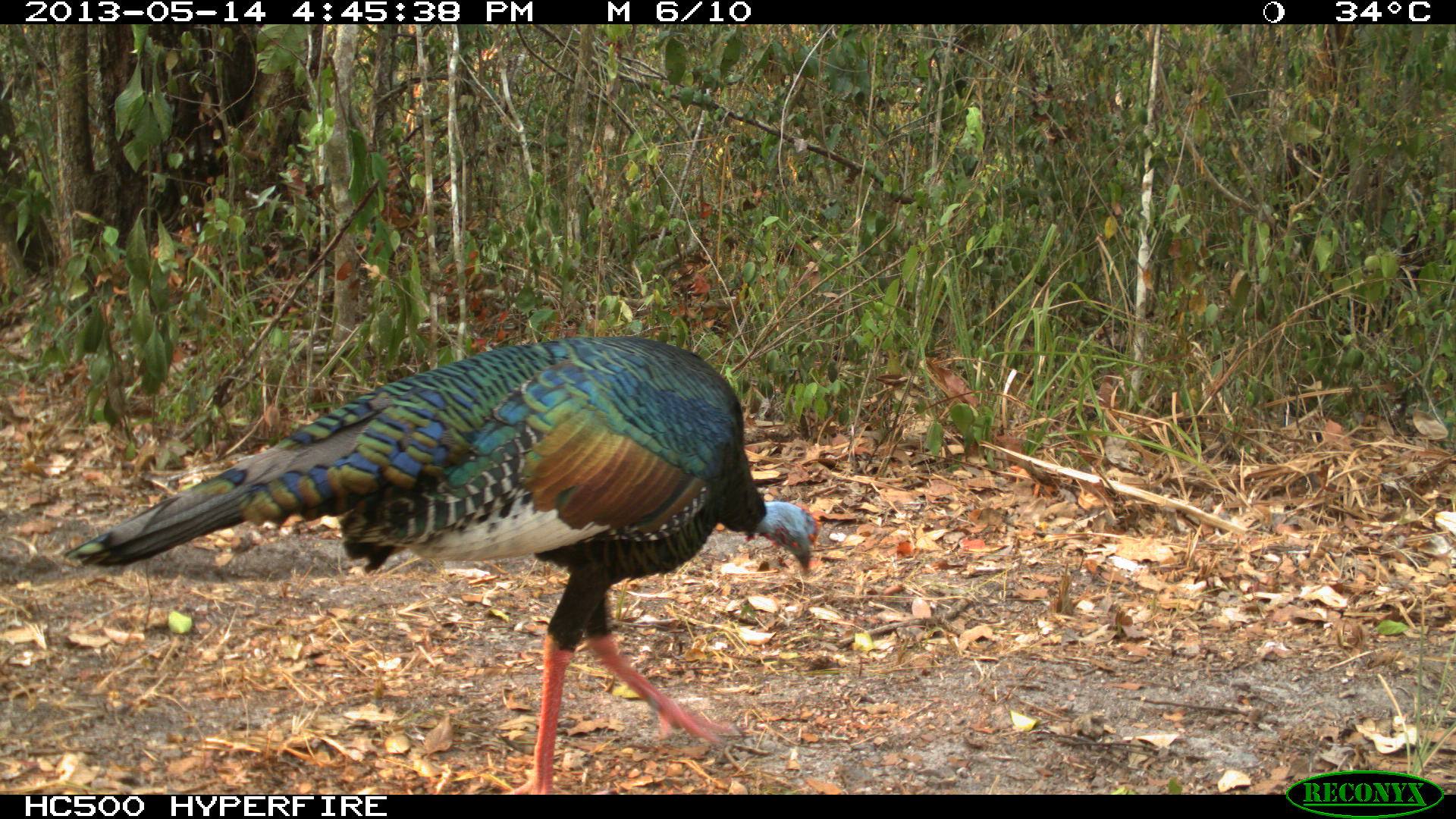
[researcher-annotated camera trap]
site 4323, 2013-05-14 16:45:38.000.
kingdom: Animalia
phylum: Chordata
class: Aves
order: Galliformes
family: Phasianidae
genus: Meleagris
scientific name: Meleagris ocellata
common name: ocellated turkey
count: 1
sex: male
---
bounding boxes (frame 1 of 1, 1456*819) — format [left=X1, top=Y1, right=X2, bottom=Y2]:
meleagris ocellata: [left=62, top=334, right=821, bottom=794]